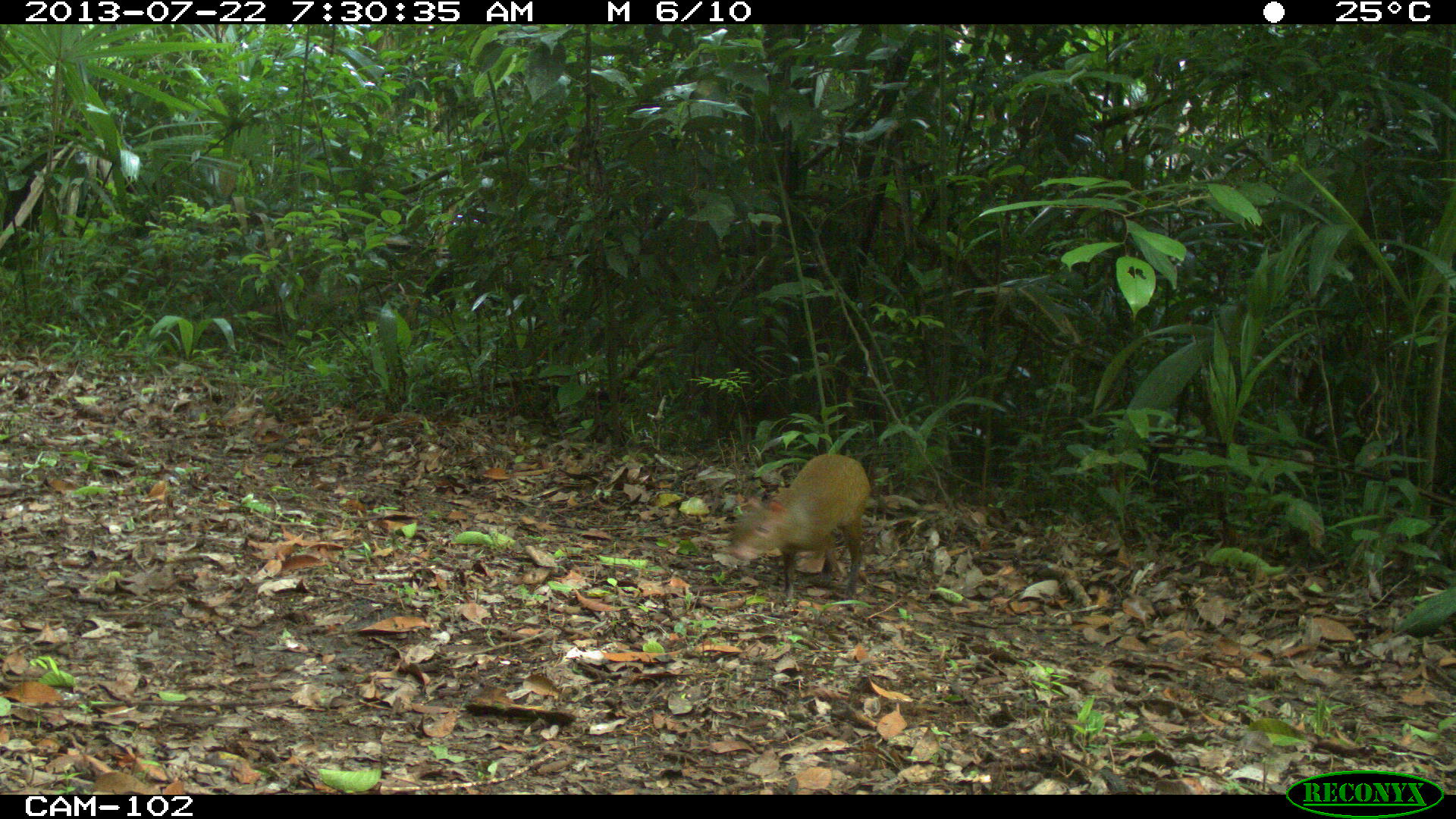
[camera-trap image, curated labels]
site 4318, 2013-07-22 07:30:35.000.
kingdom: Animalia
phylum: Chordata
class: Mammalia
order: Rodentia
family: Dasyproctidae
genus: Dasyprocta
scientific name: Dasyprocta punctata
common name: central american agouti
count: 1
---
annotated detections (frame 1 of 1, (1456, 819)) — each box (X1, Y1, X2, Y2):
dasyprocta punctata: (725, 452, 870, 604)